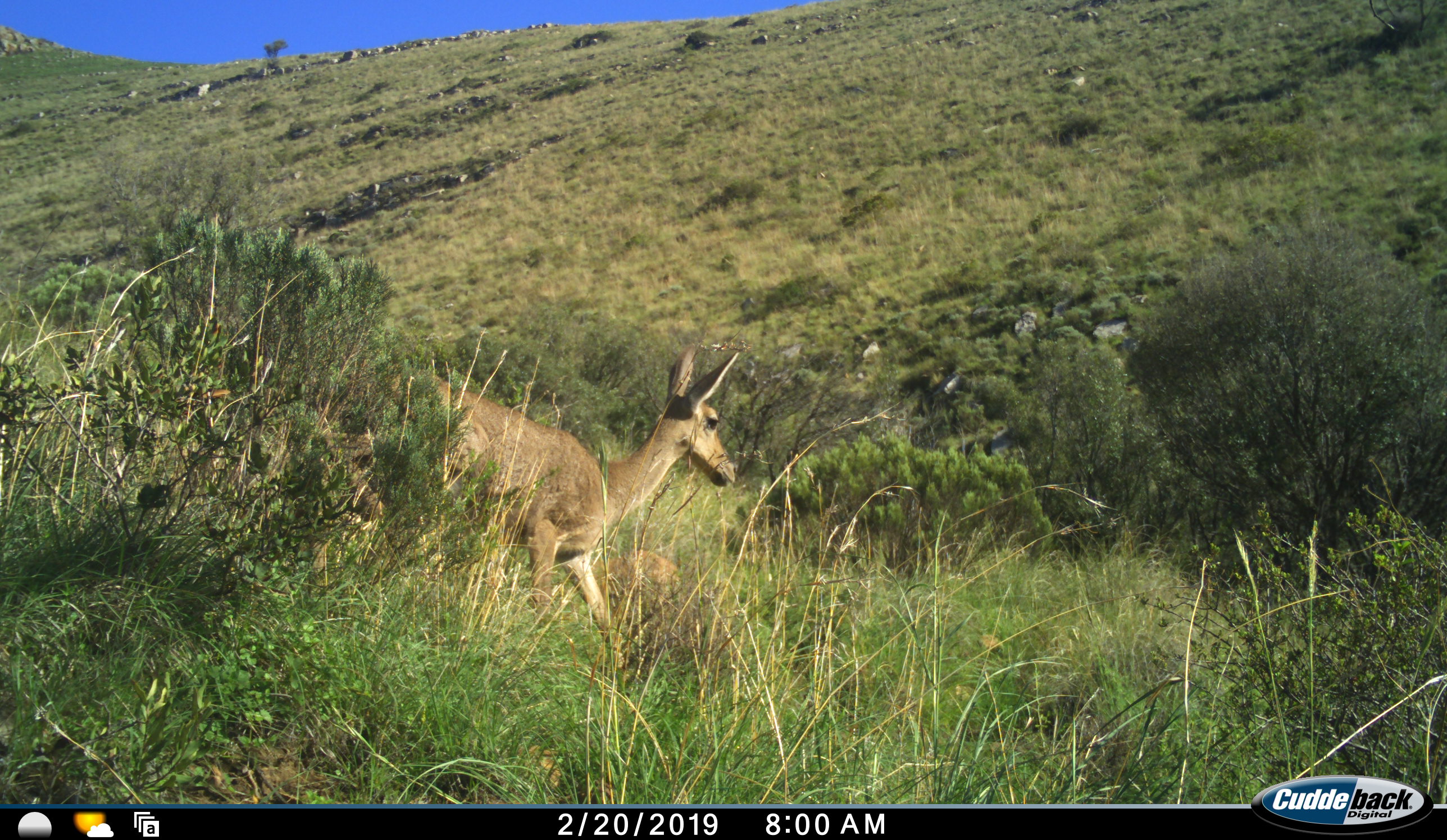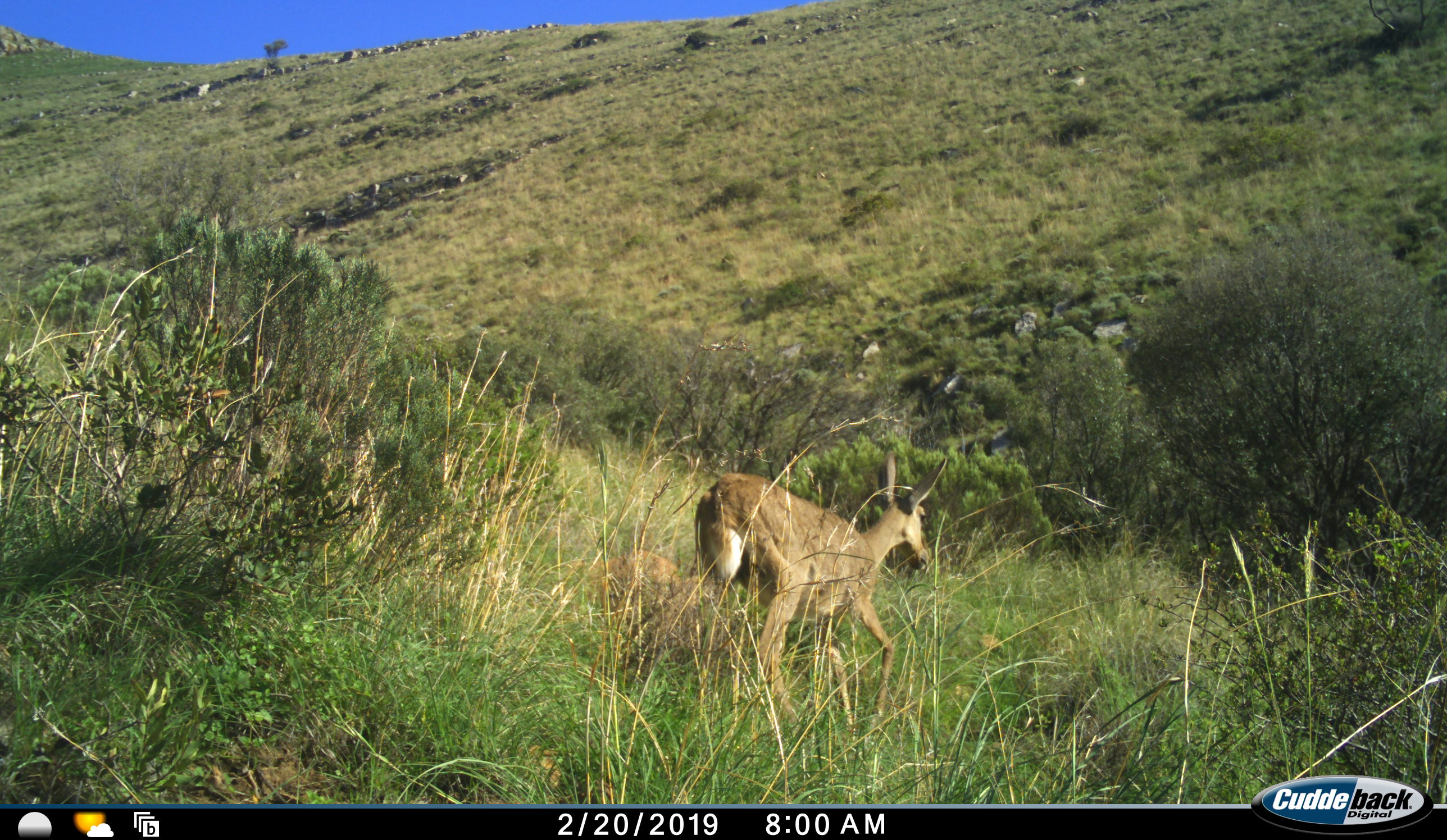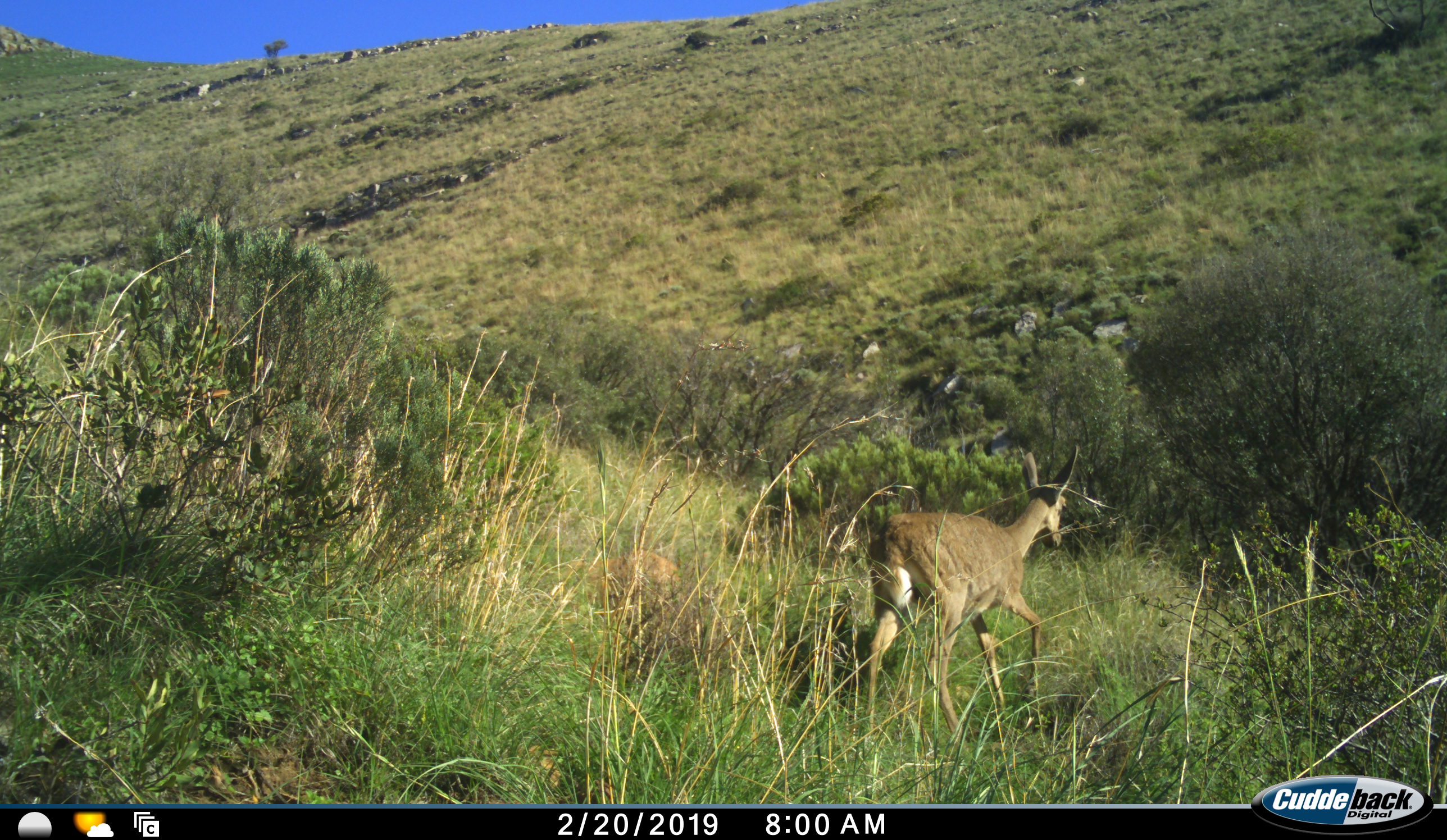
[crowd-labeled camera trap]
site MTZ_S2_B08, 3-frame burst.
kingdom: Animalia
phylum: Chordata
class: Mammalia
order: Artiodactyla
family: Bovidae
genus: Redunca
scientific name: Redunca fulvorufula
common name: mountain reedbuck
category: reedbuckmountain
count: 1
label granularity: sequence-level